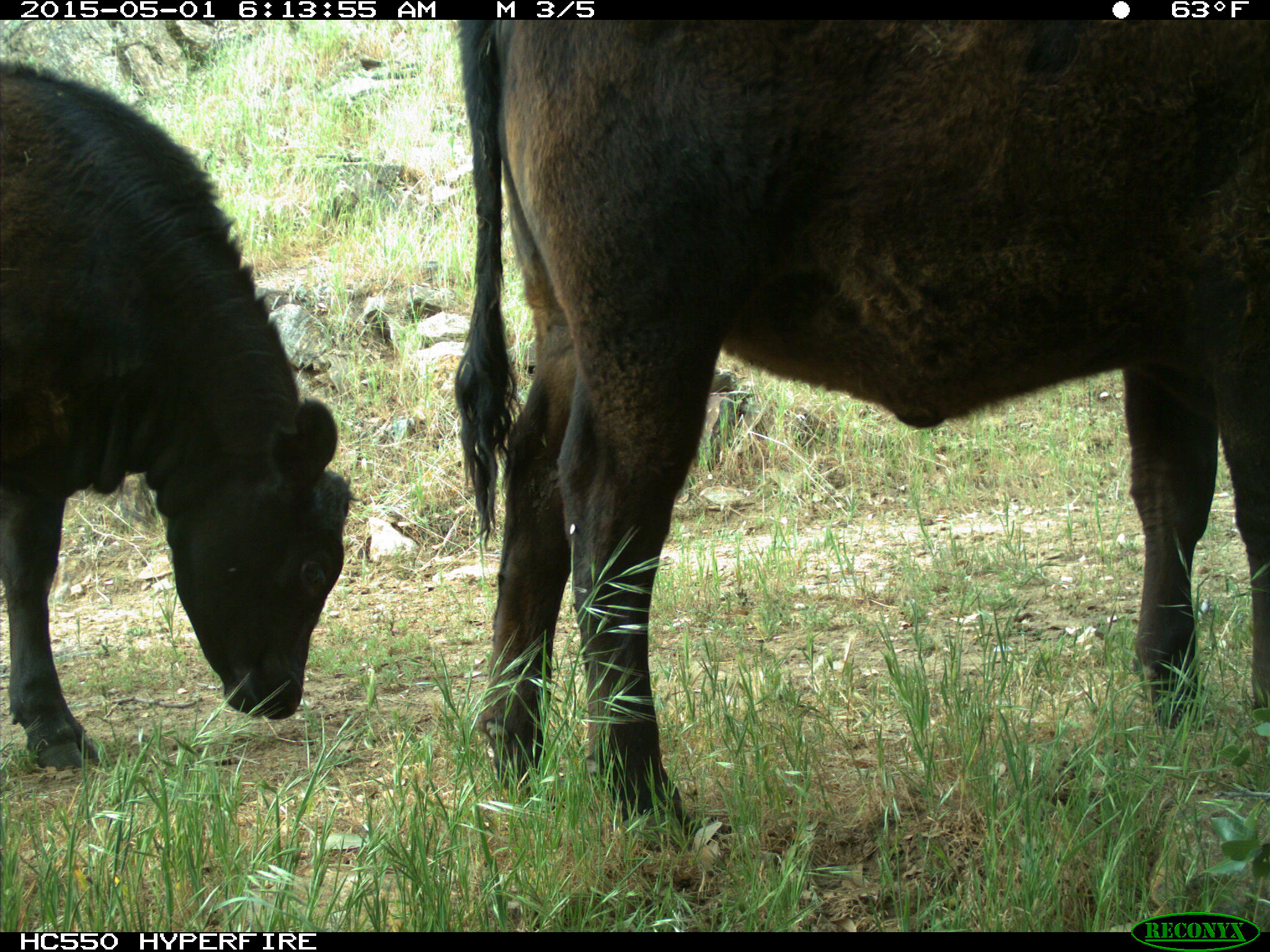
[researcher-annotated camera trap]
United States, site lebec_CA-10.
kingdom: Animalia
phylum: Chordata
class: Mammalia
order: Artiodactyla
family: Bovidae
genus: Bos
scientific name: Bos taurus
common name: domestic cow